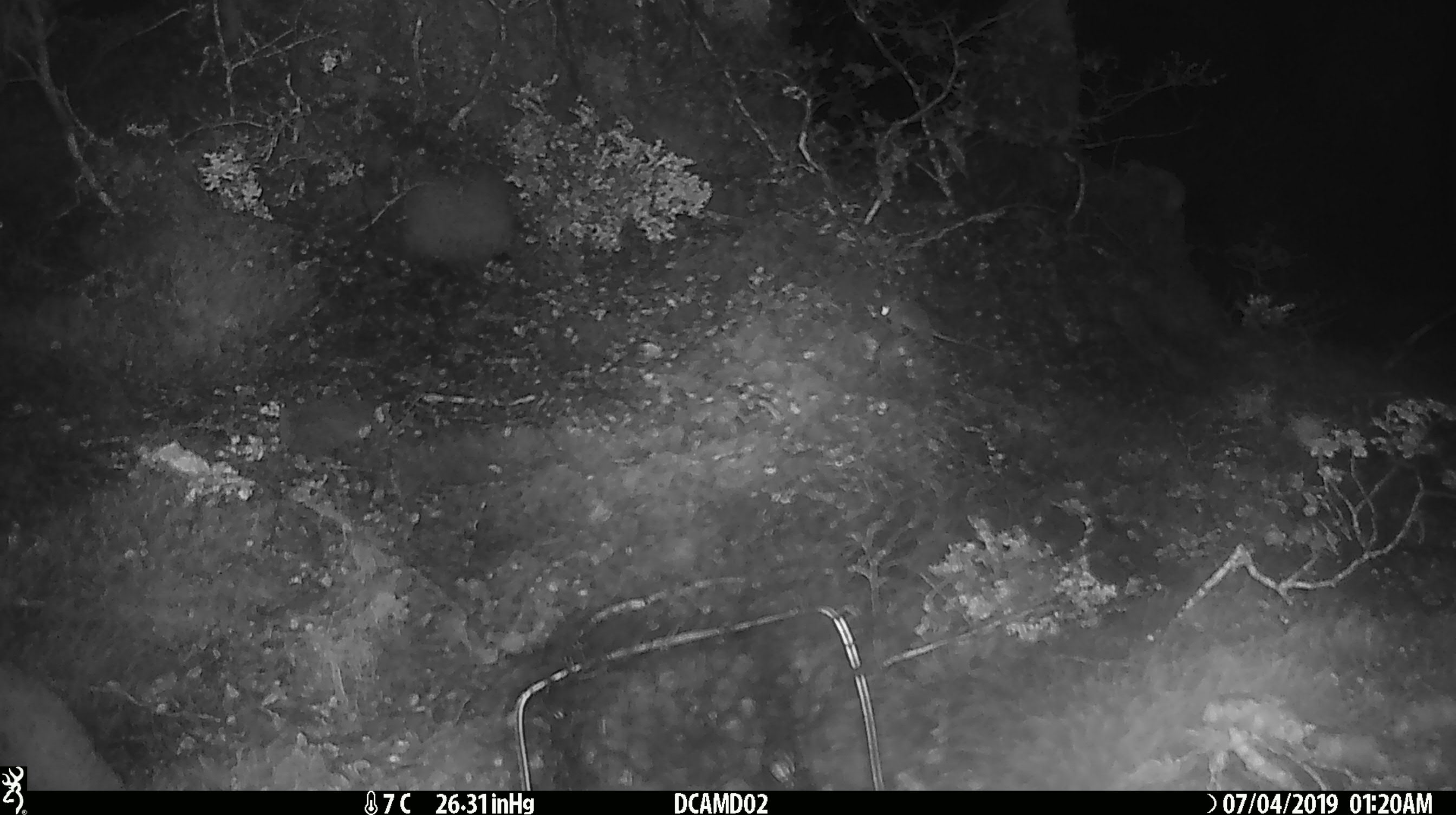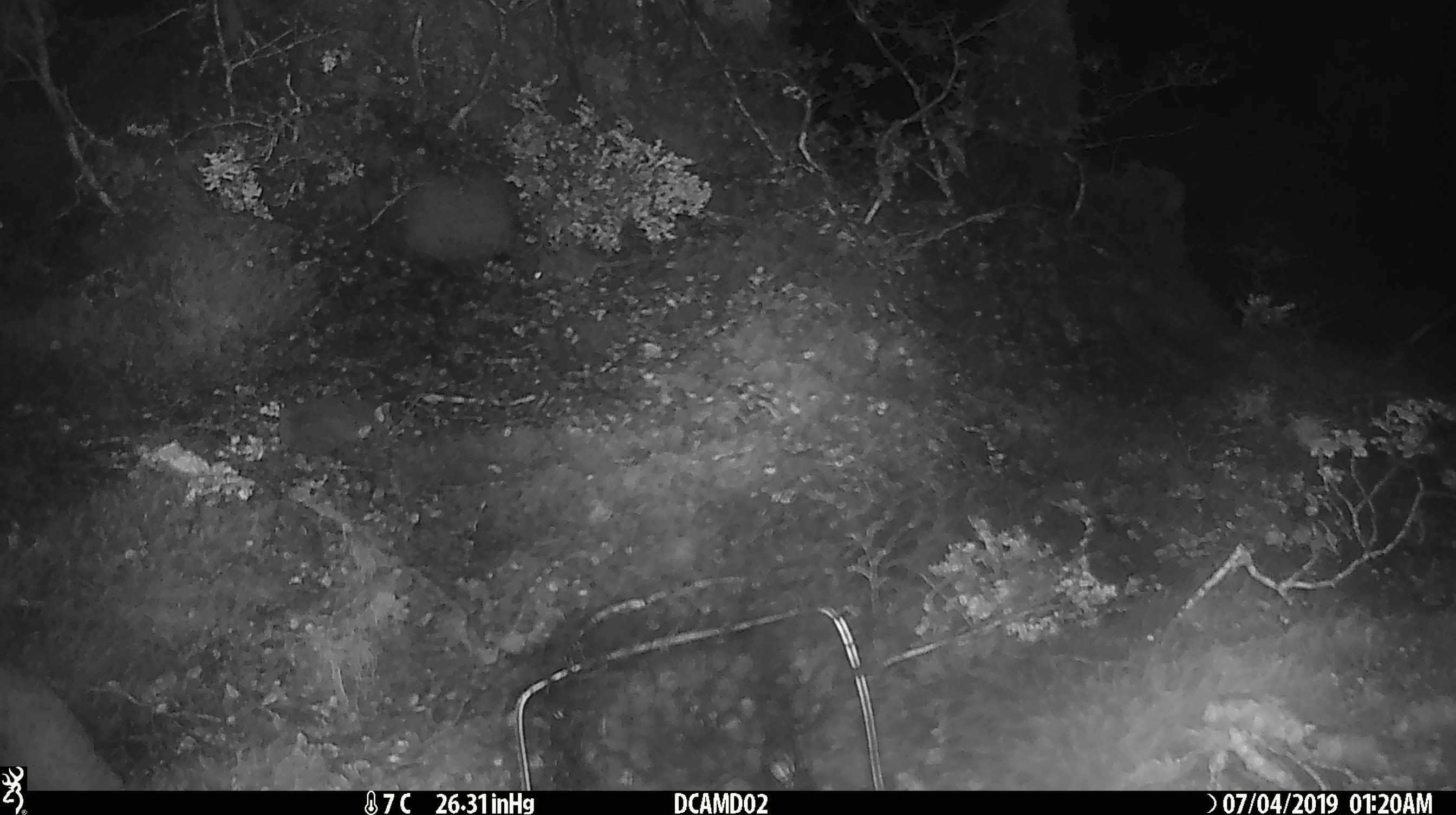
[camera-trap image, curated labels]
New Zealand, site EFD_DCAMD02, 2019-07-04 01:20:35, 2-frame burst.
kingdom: Animalia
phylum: Chordata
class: Mammalia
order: Rodentia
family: Muridae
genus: Mus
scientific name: Mus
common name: mouse